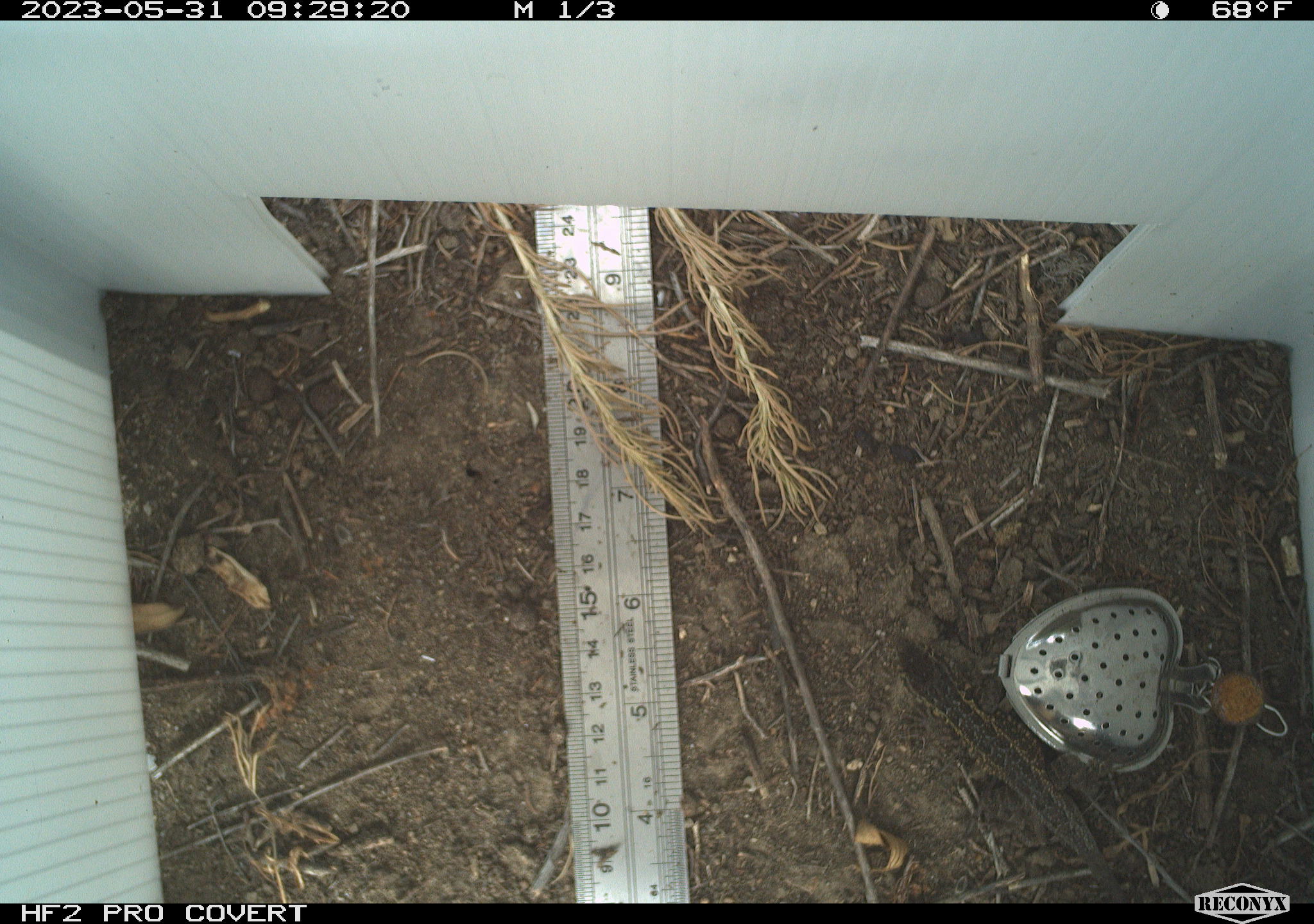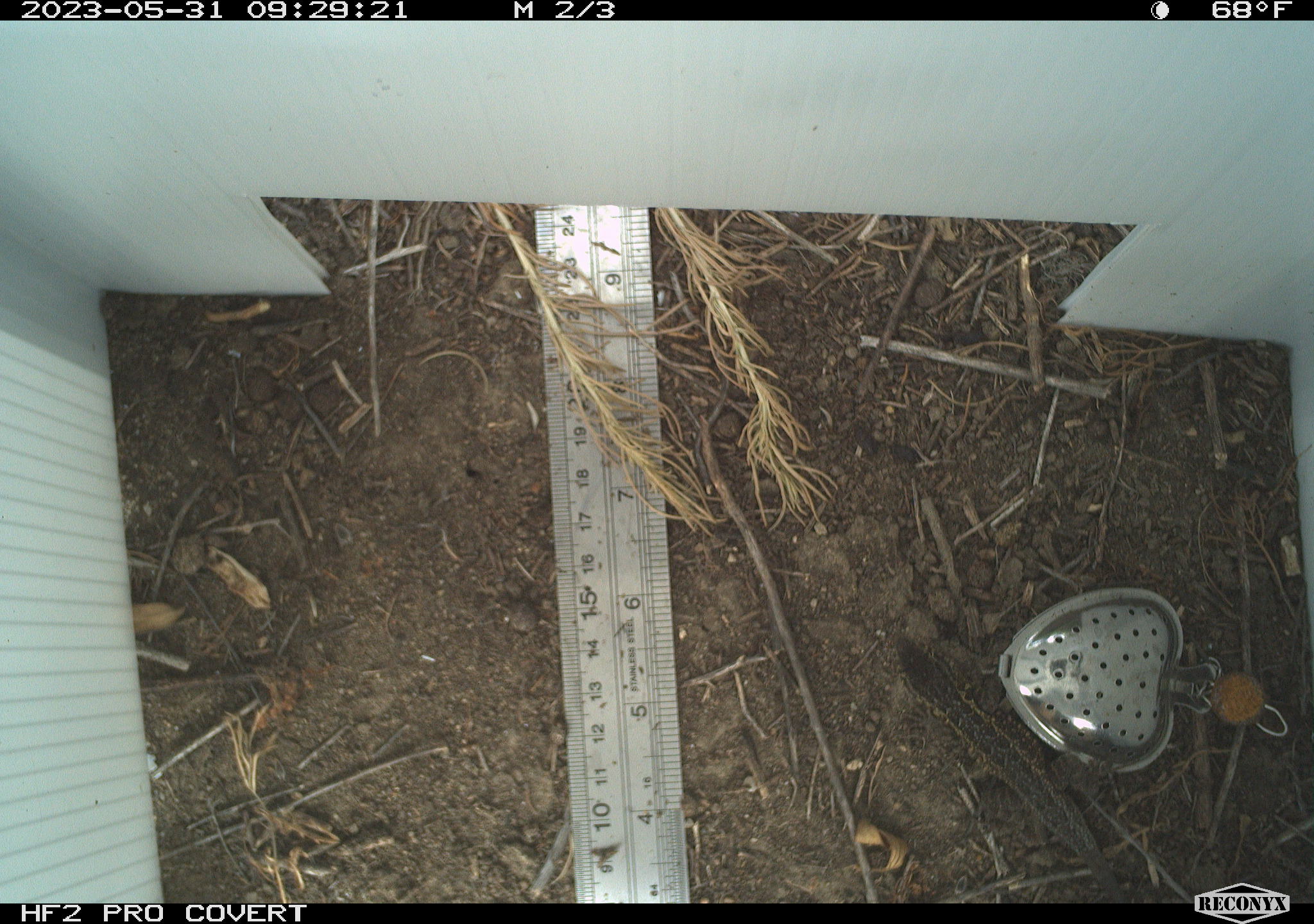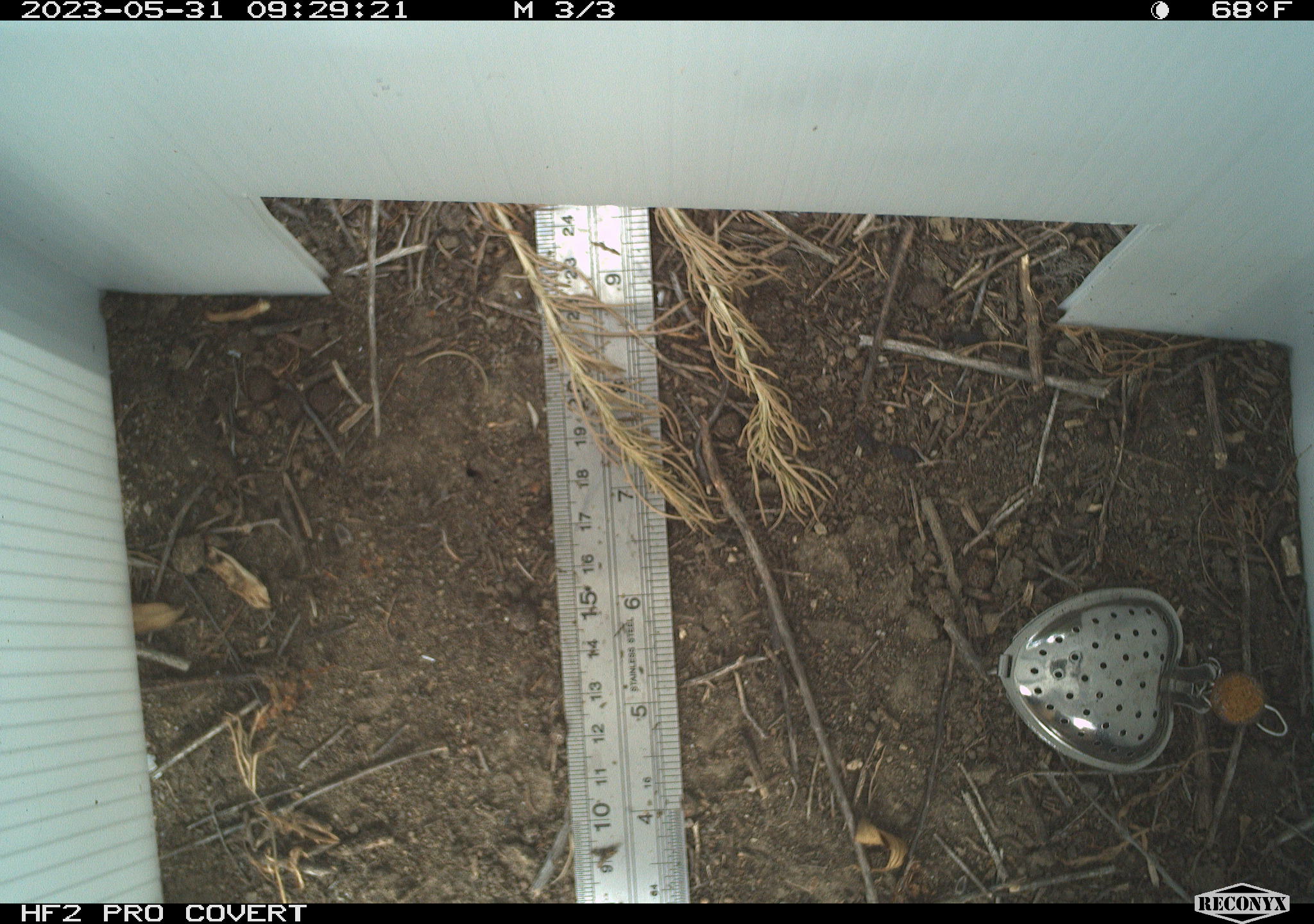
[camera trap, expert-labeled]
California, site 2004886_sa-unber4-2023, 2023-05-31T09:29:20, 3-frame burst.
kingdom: Animalia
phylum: Chordata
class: Reptilia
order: Squamata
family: Phrynosomatidae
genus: Uta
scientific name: Uta stansburiana elegans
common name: western side-blotched lizard